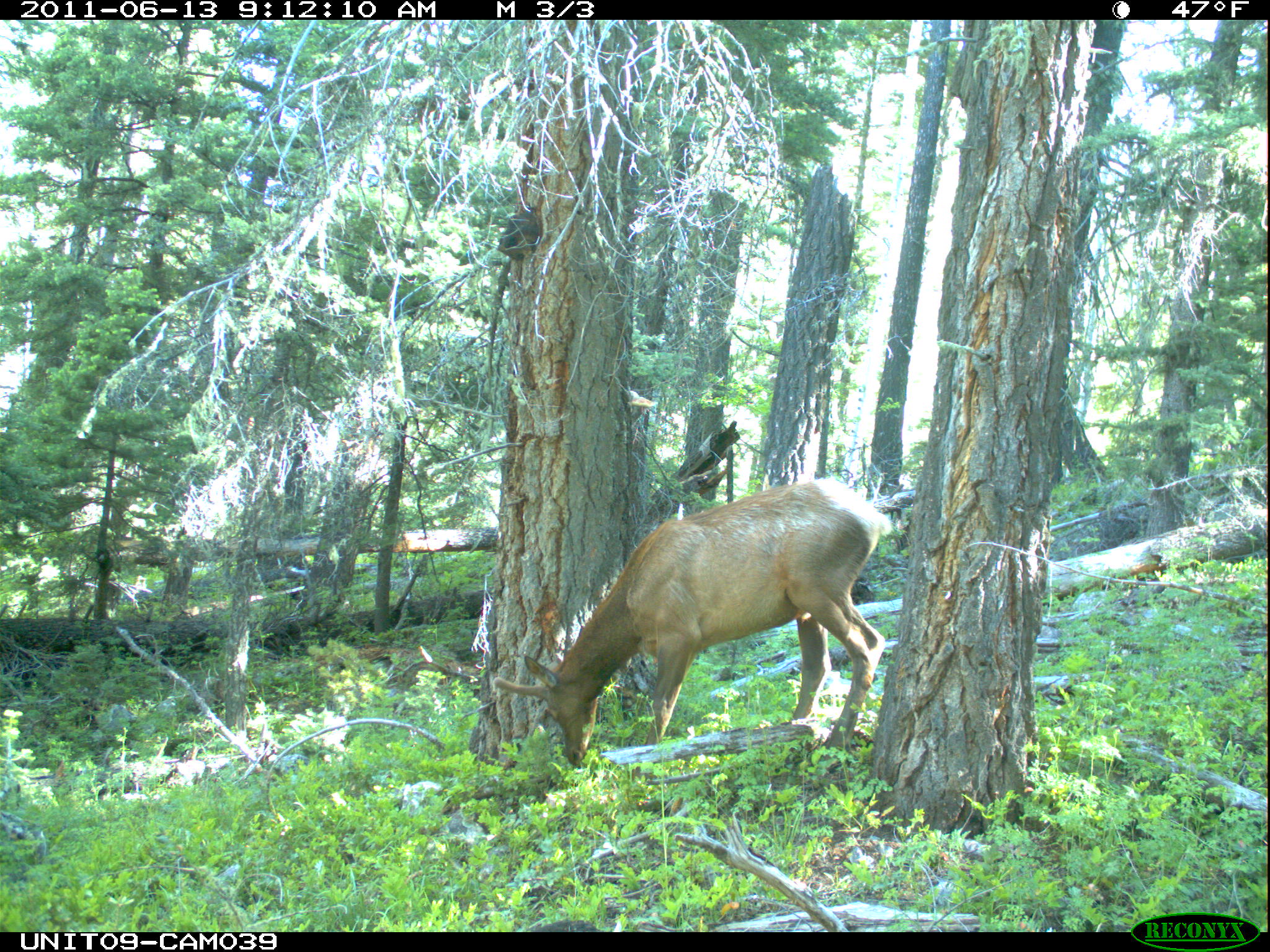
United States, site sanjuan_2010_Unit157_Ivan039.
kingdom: Animalia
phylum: Chordata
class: Mammalia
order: Artiodactyla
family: Cervidae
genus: Cervus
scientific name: Cervus elaphus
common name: red deer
Cervus elaphus (red deer).